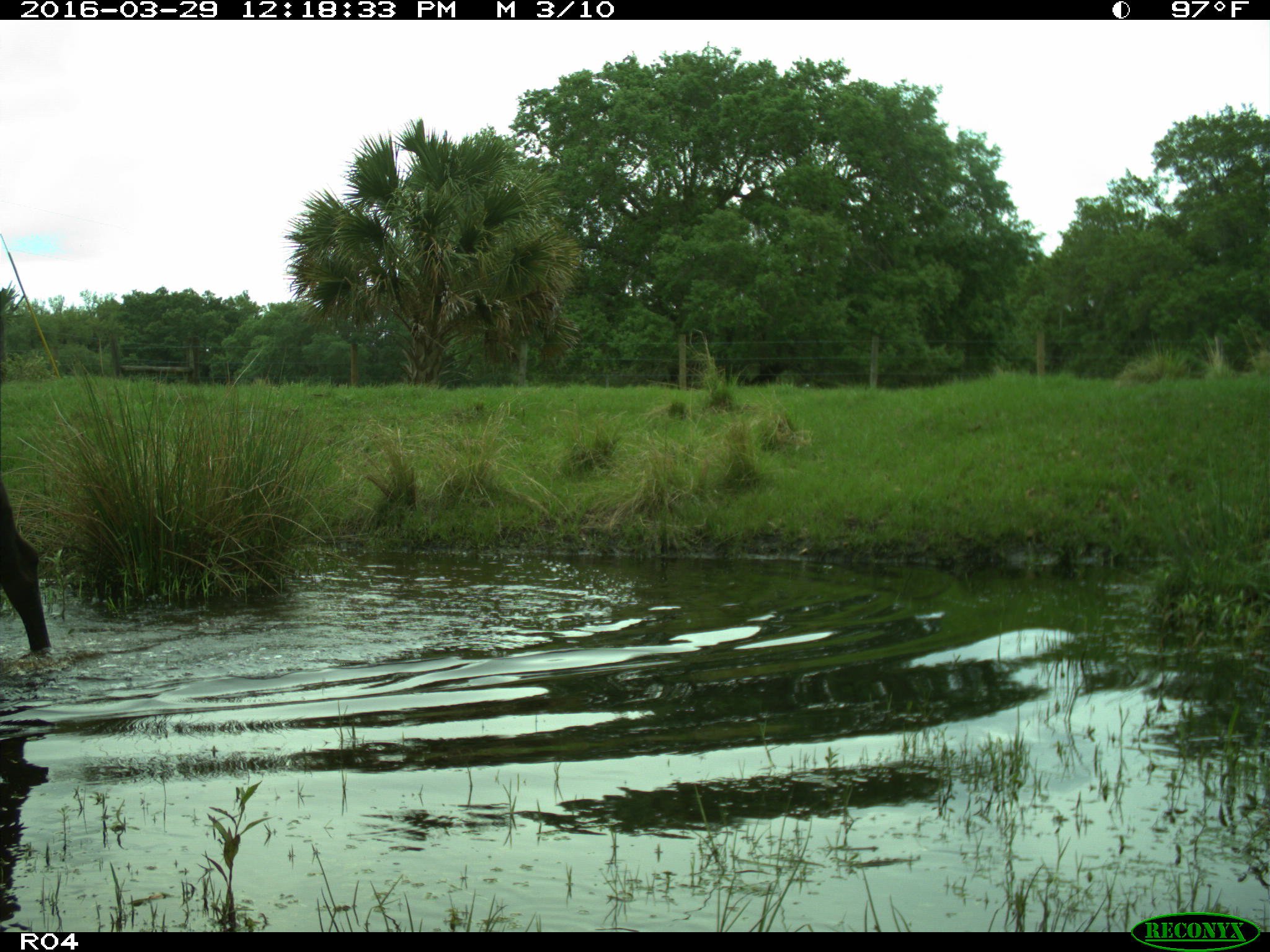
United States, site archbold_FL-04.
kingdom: Animalia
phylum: Chordata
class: Mammalia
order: Artiodactyla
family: Bovidae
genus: Bos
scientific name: Bos taurus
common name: domestic cow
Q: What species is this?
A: Bos taurus (domestic cow).